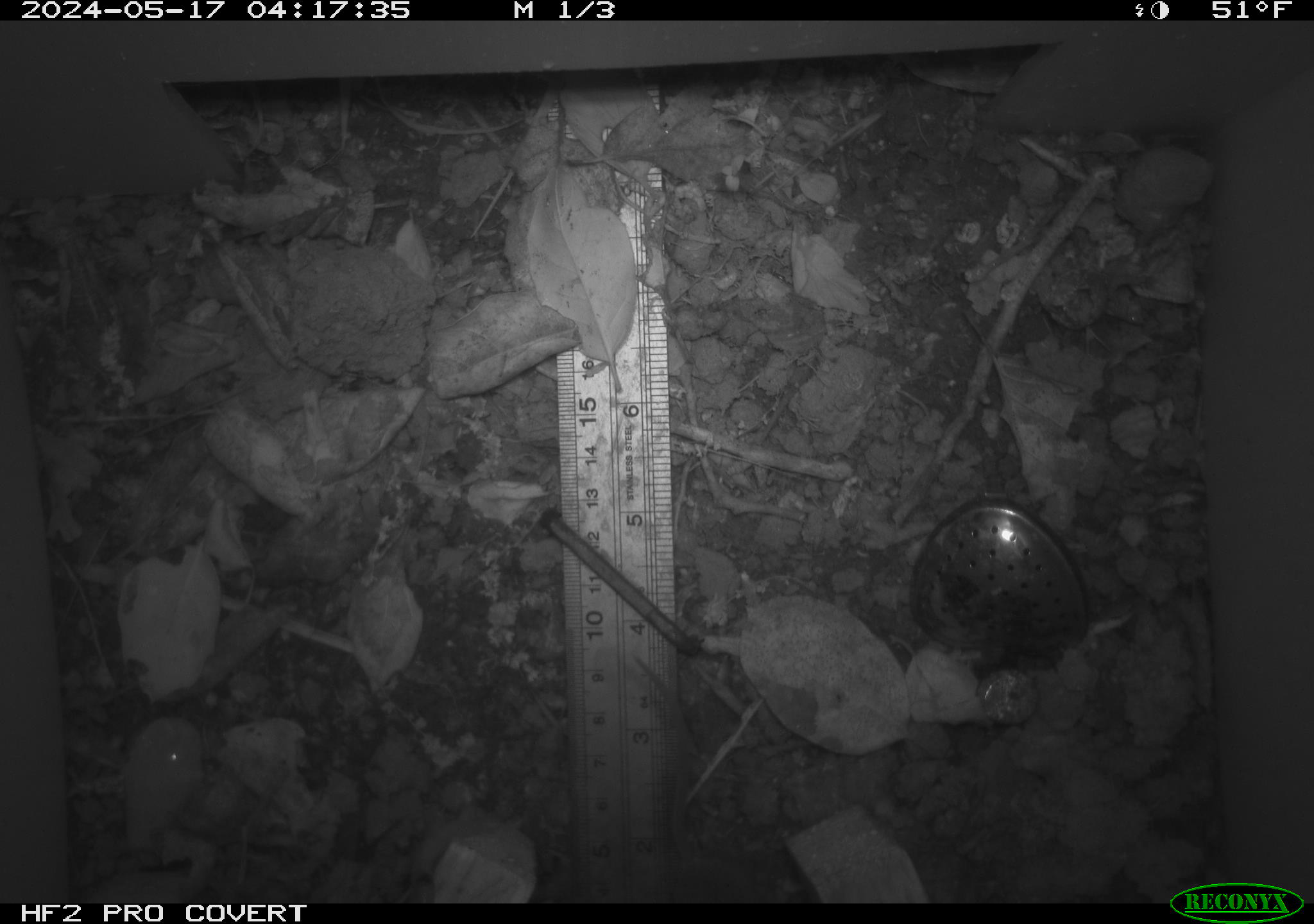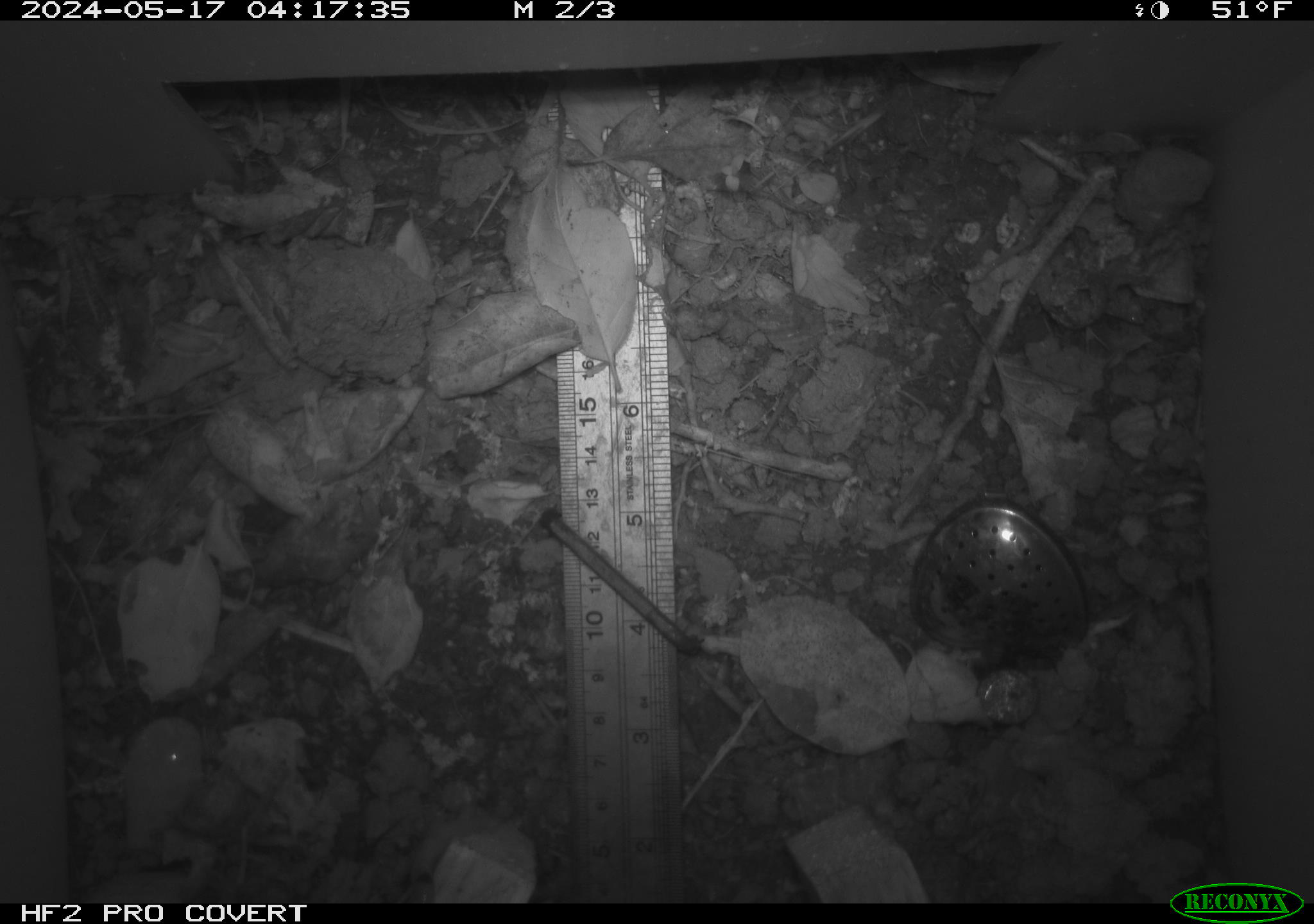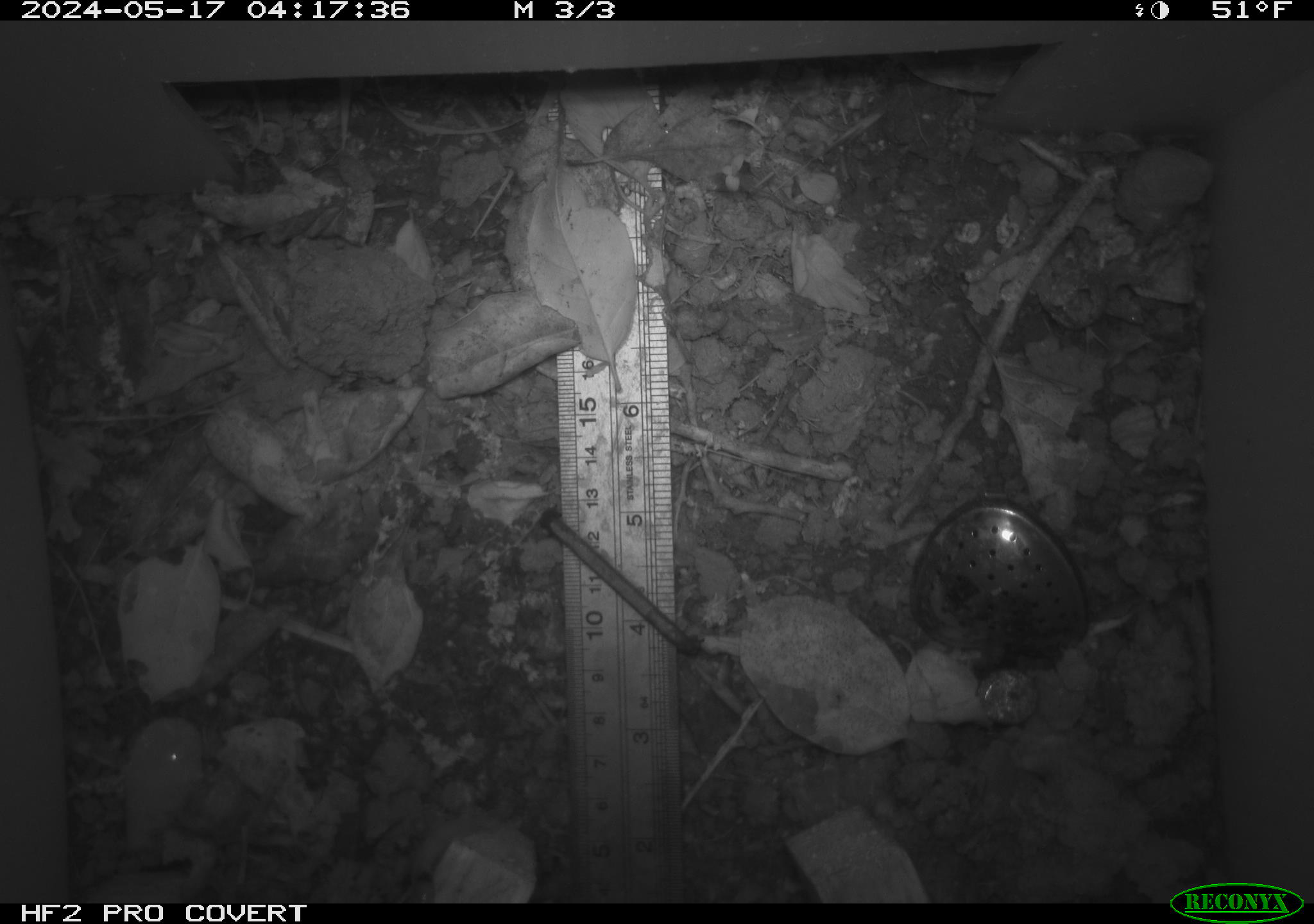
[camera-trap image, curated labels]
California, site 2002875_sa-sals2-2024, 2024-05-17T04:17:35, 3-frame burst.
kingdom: Animalia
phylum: Chordata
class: Mammalia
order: Rodentia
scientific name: Rodentia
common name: rodent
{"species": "rodent (Rodentia)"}